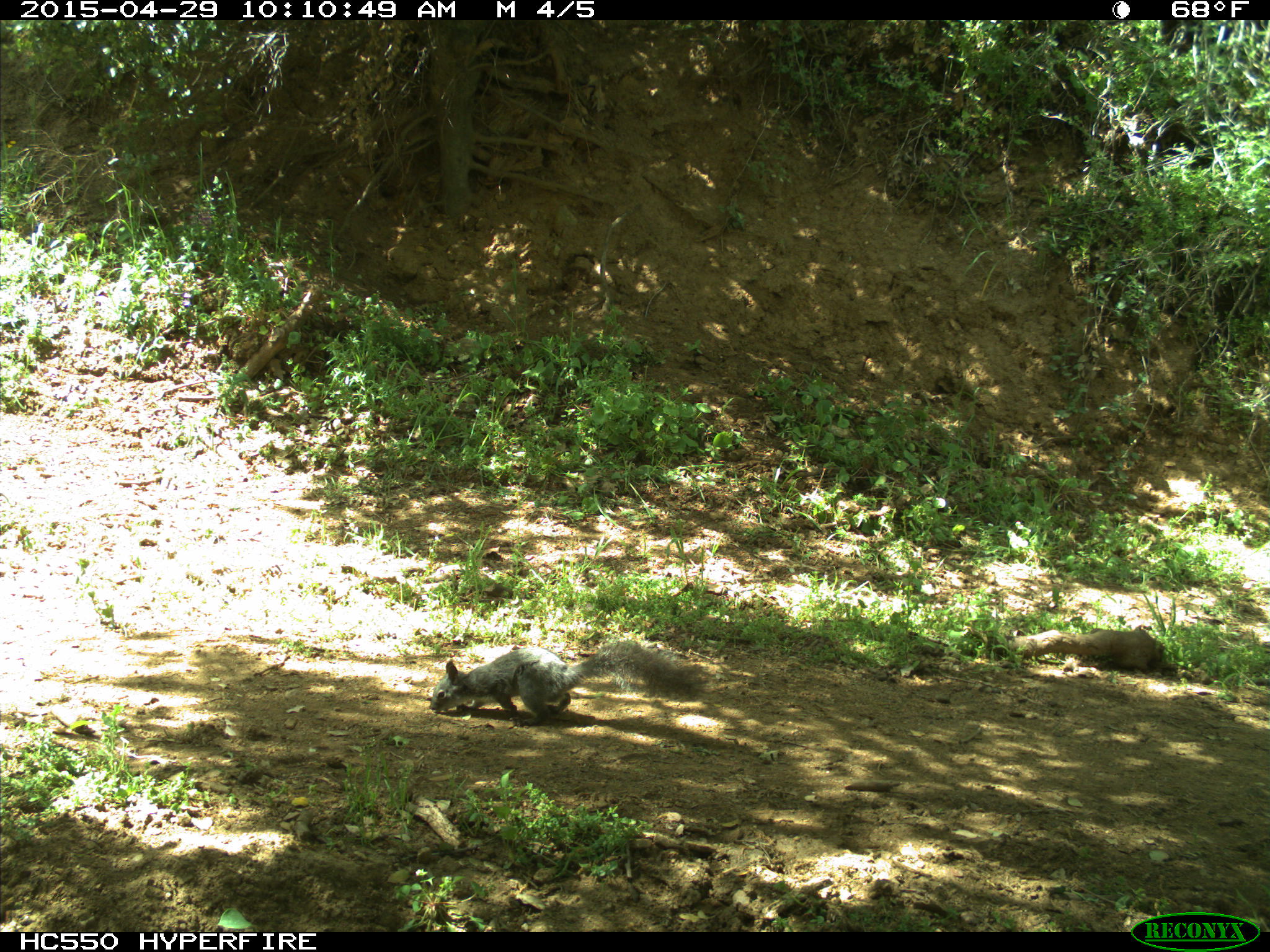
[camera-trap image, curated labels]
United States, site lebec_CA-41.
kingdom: Animalia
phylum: Chordata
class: Mammalia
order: Rodentia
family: Sciuridae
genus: Sciurus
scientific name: Sciurus carolinensis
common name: eastern gray squirrel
Sciurus carolinensis (eastern gray squirrel).